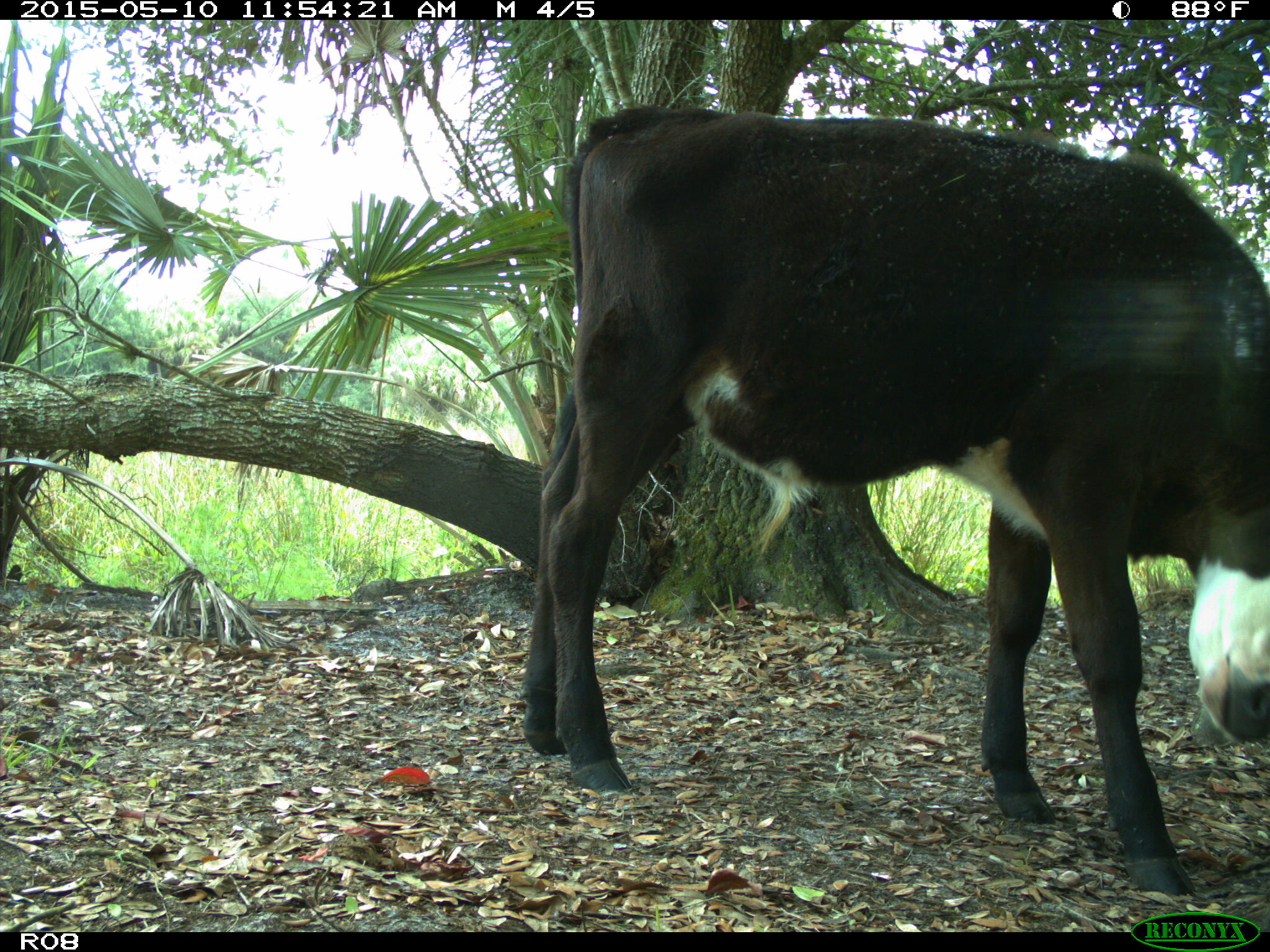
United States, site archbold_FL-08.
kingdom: Animalia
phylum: Chordata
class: Mammalia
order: Artiodactyla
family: Bovidae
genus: Bos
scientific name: Bos taurus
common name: domestic cow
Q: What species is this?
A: Bos taurus (domestic cow).